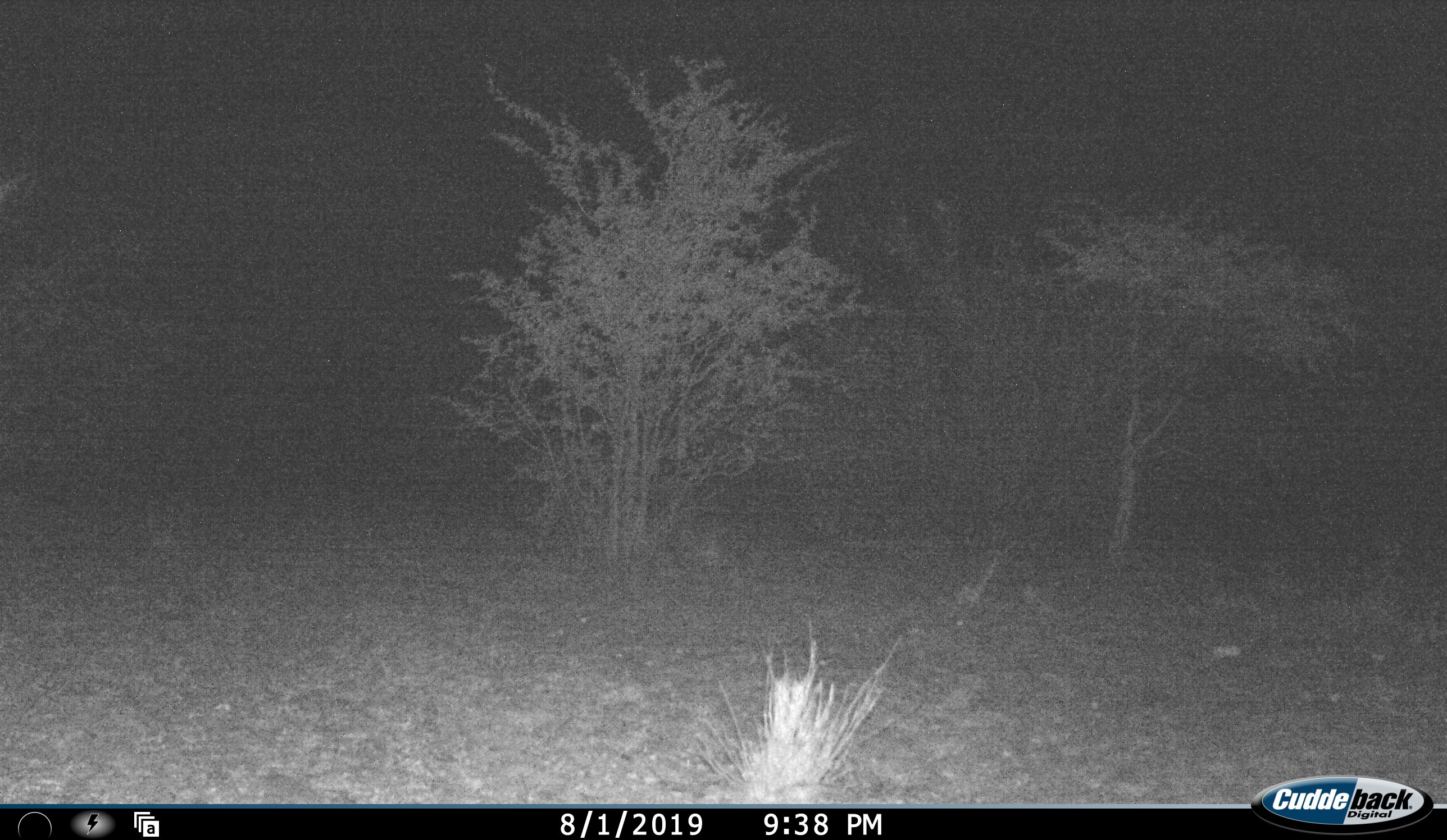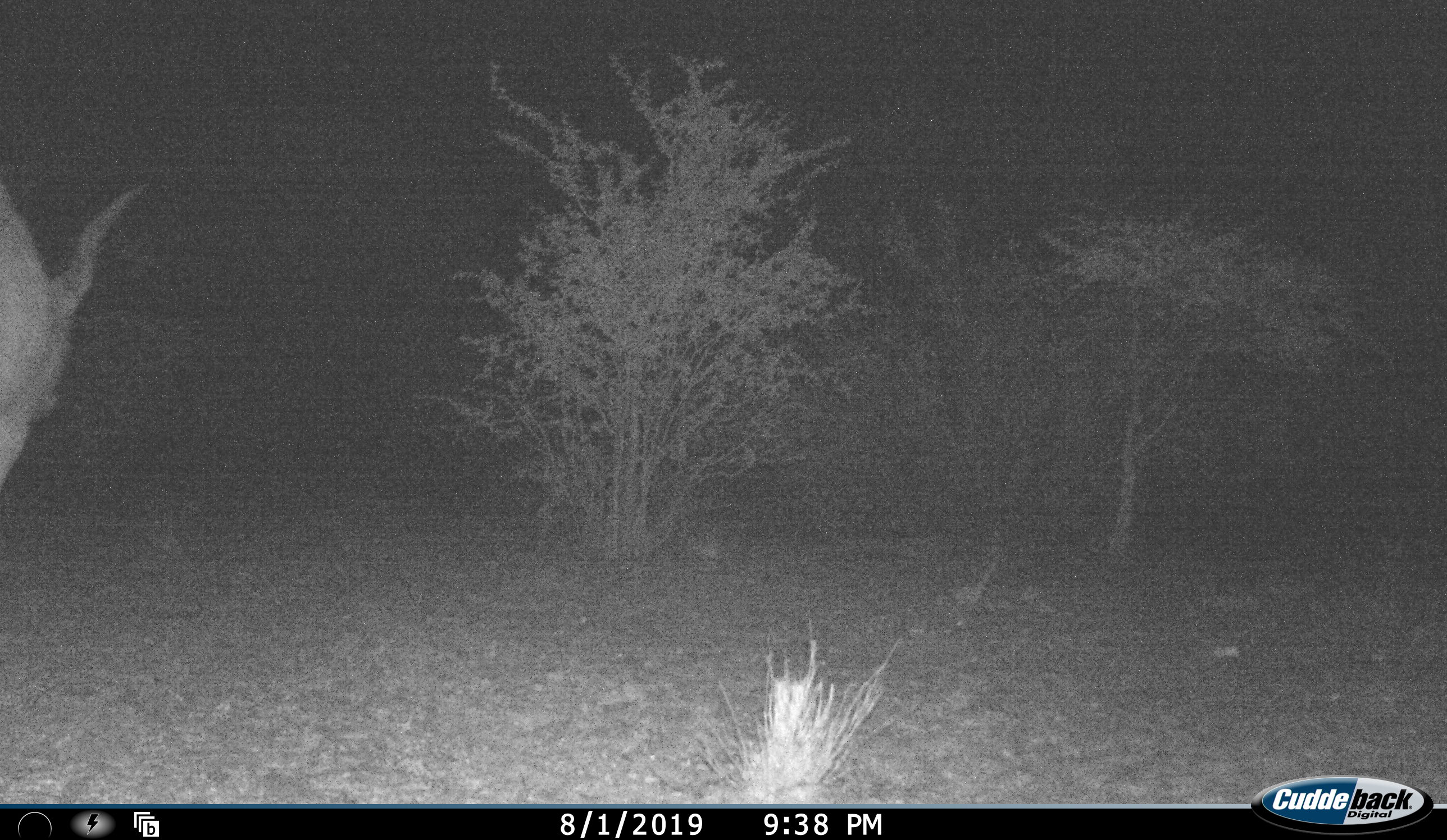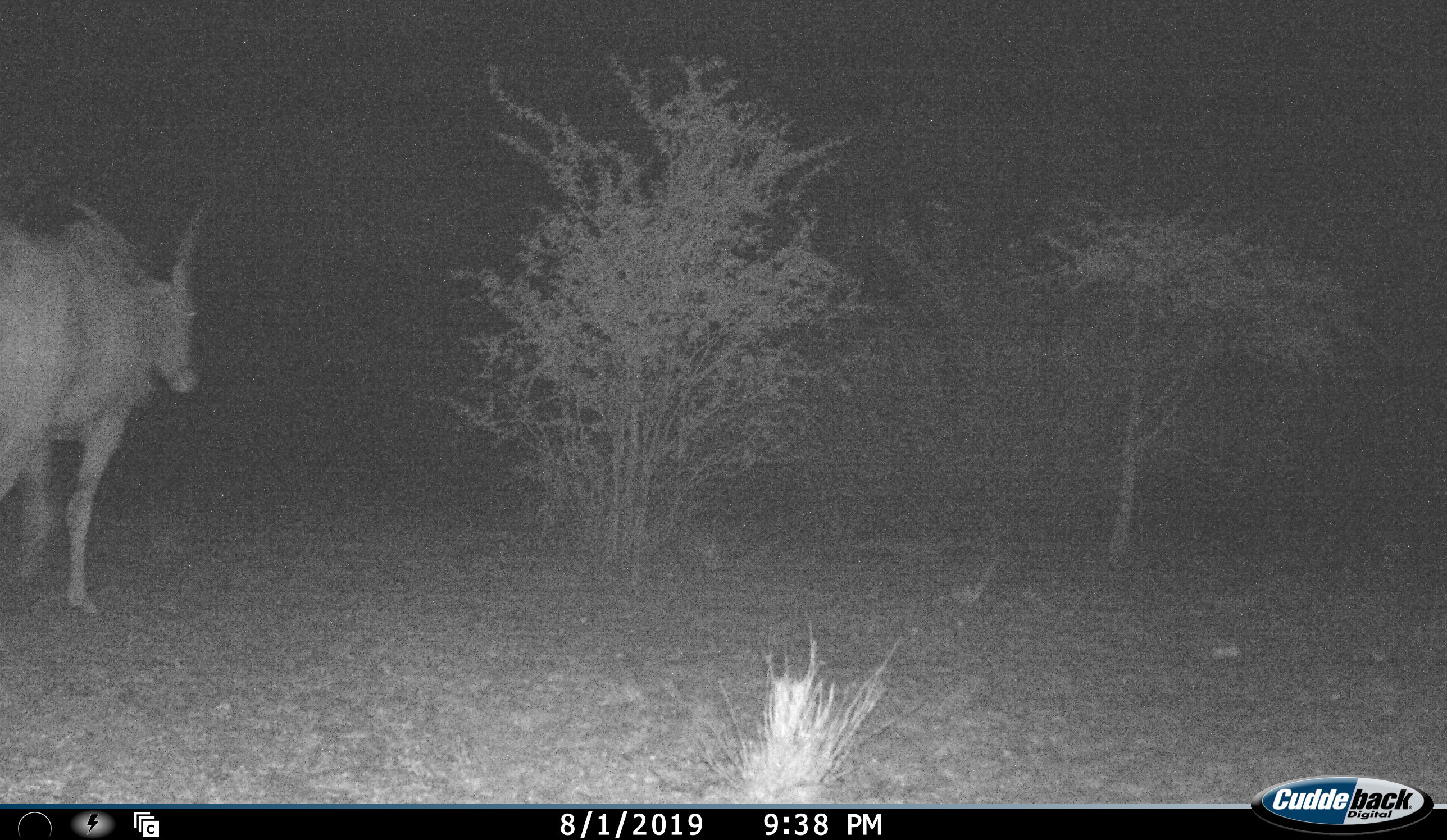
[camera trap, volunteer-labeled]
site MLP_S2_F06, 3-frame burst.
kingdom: Animalia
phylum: Chordata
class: Mammalia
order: Artiodactyla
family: Bovidae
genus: Tragelaphus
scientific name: Tragelaphus oryx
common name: eland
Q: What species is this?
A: Eland (Tragelaphus oryx).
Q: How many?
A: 1.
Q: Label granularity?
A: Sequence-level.